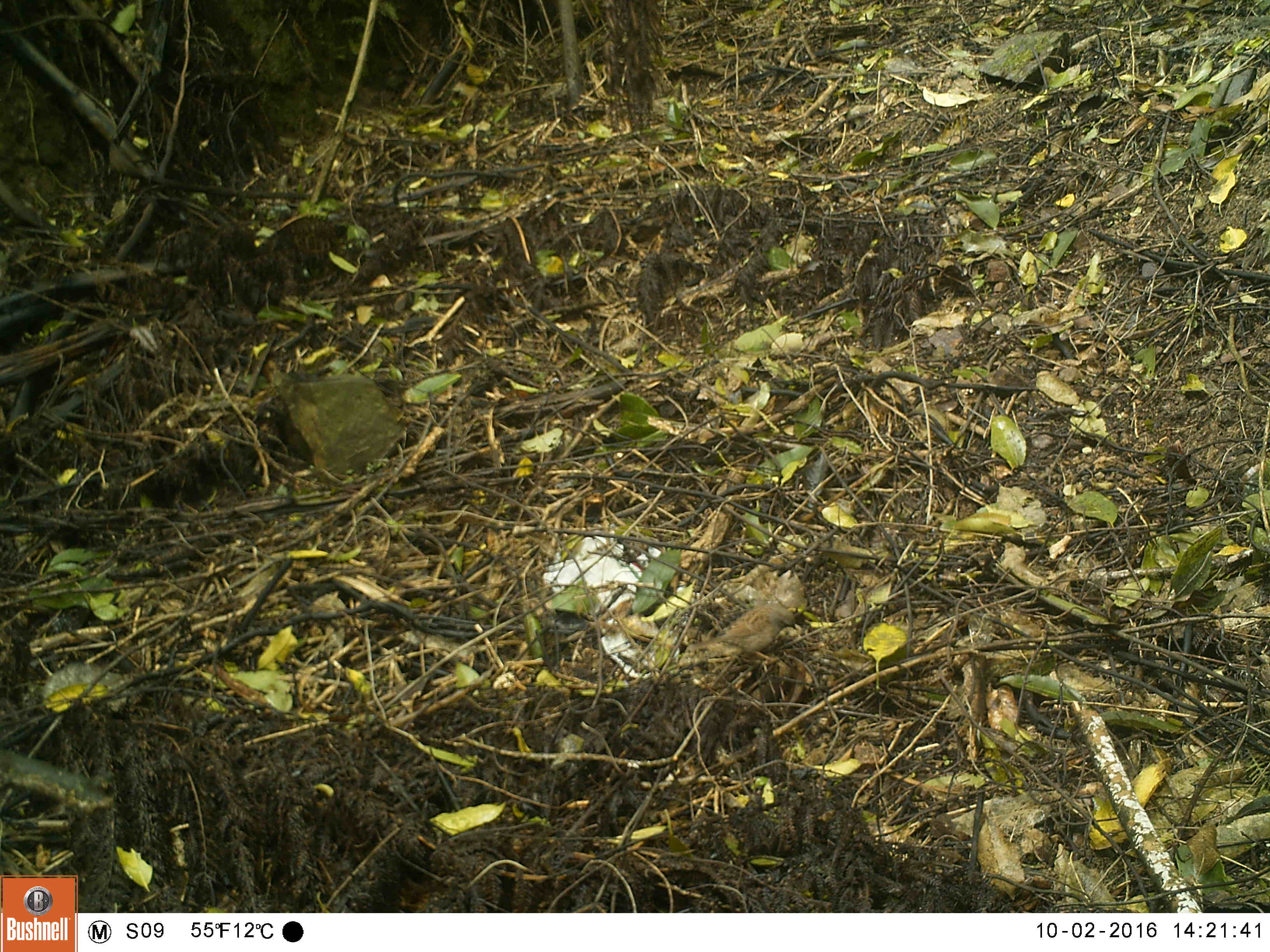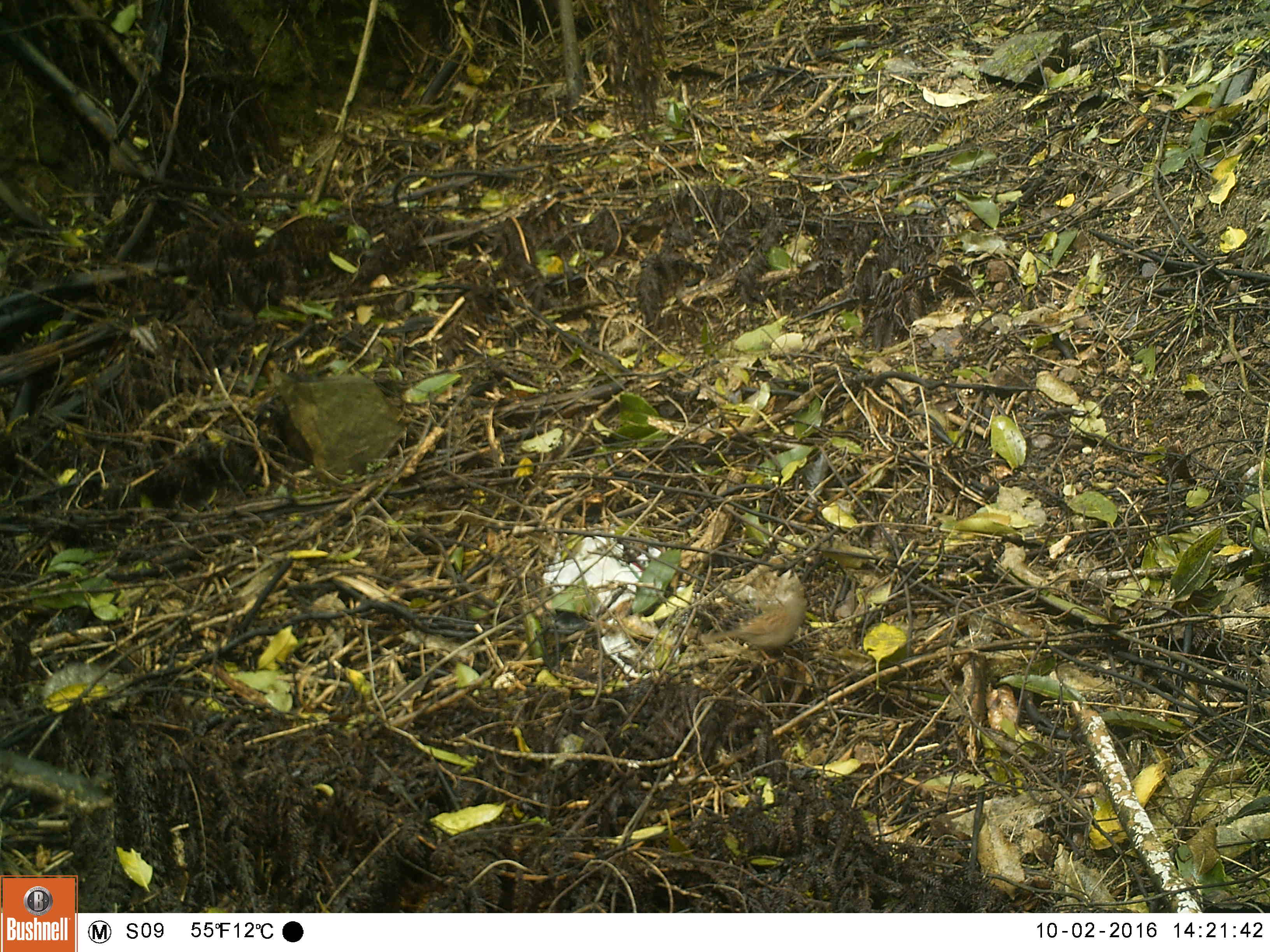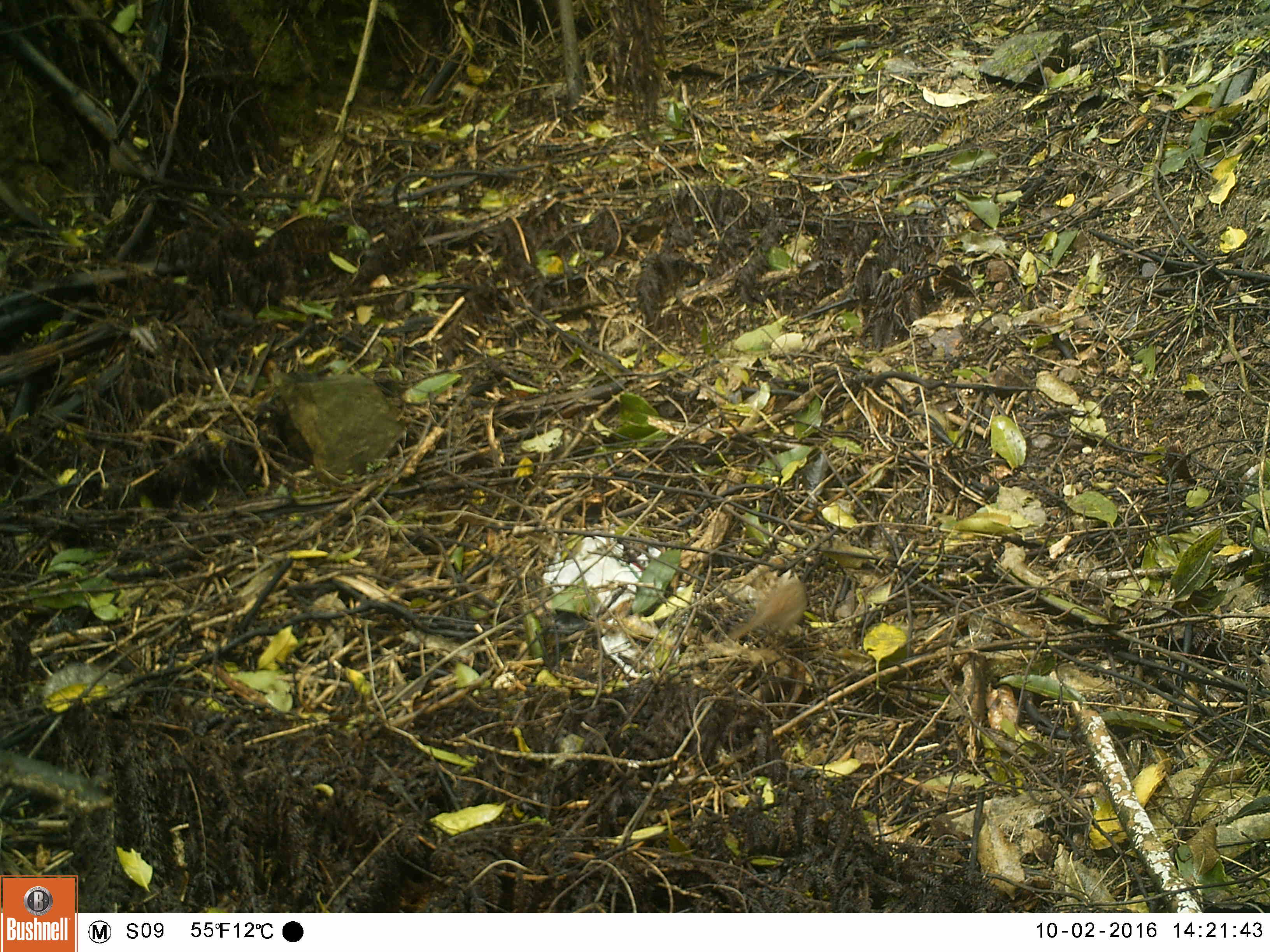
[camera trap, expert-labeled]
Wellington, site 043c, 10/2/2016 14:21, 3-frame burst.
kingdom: Animalia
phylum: Chordata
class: Aves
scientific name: Aves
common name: bird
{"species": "bird (Aves)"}